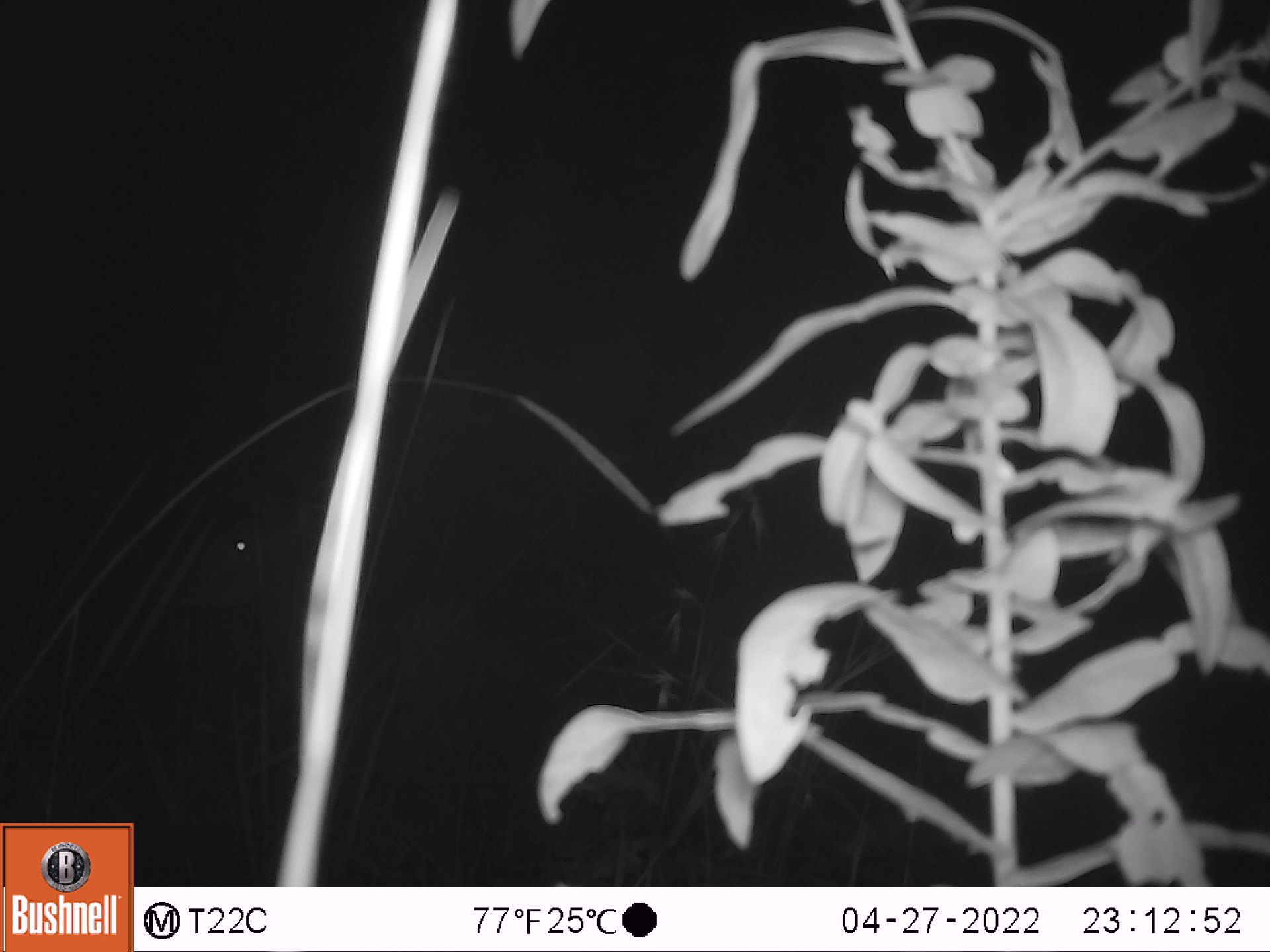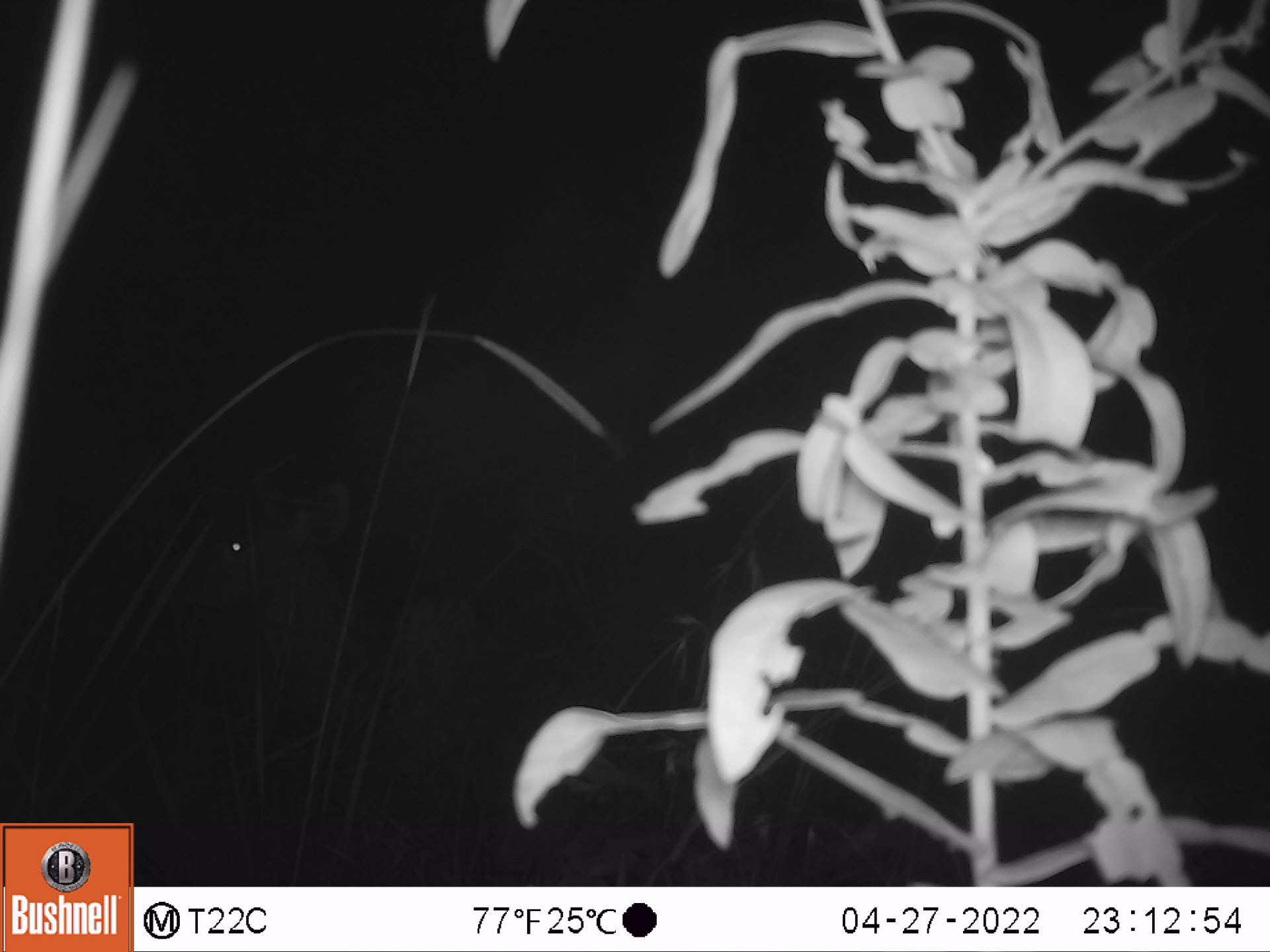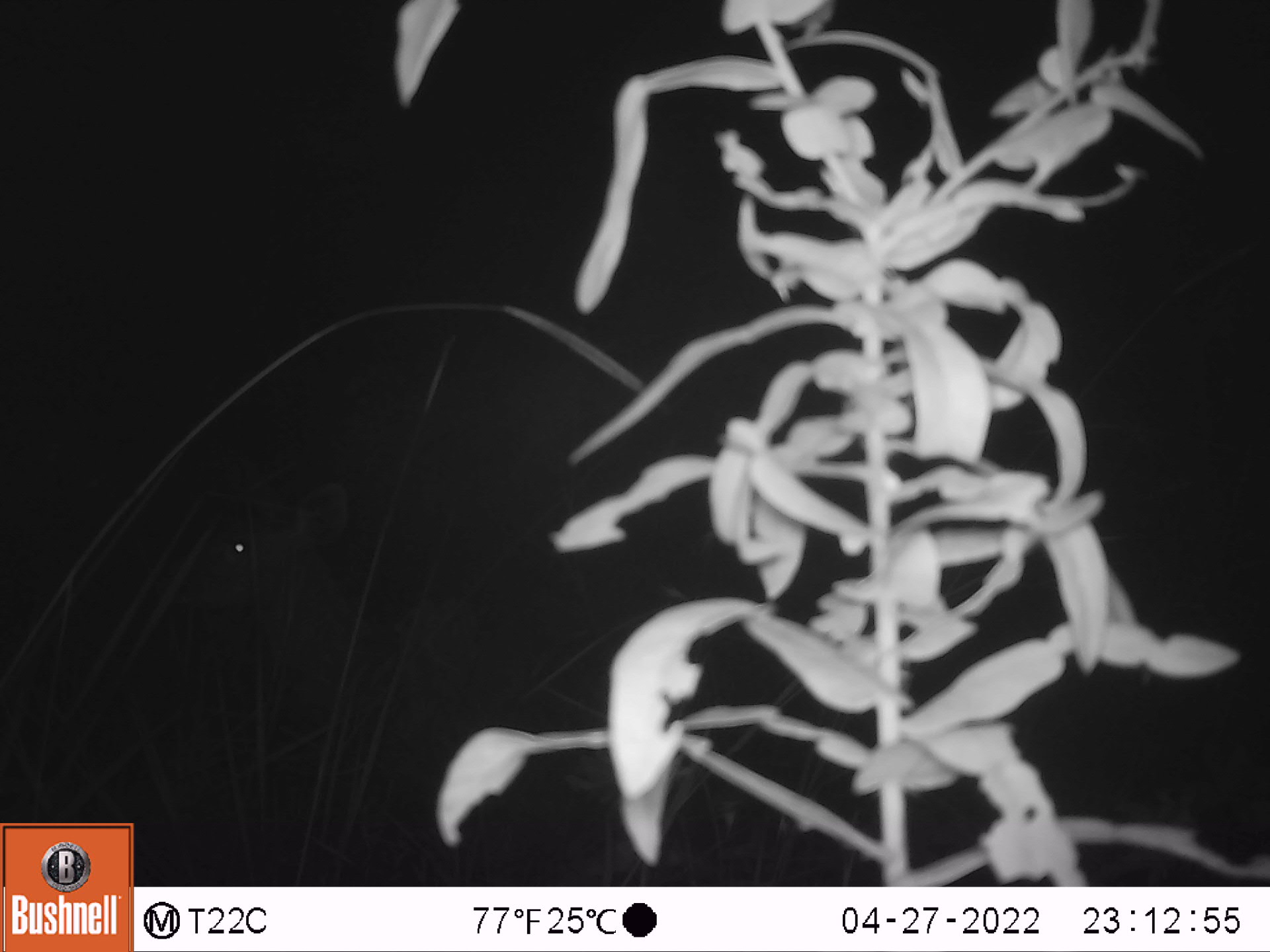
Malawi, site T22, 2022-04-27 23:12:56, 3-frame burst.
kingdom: Animalia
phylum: Chordata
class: Mammalia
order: Artiodactyla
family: Bovidae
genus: Tragelaphus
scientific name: Tragelaphus strepsiceros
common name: greater kudu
Greater kudu (Tragelaphus strepsiceros), count 1.